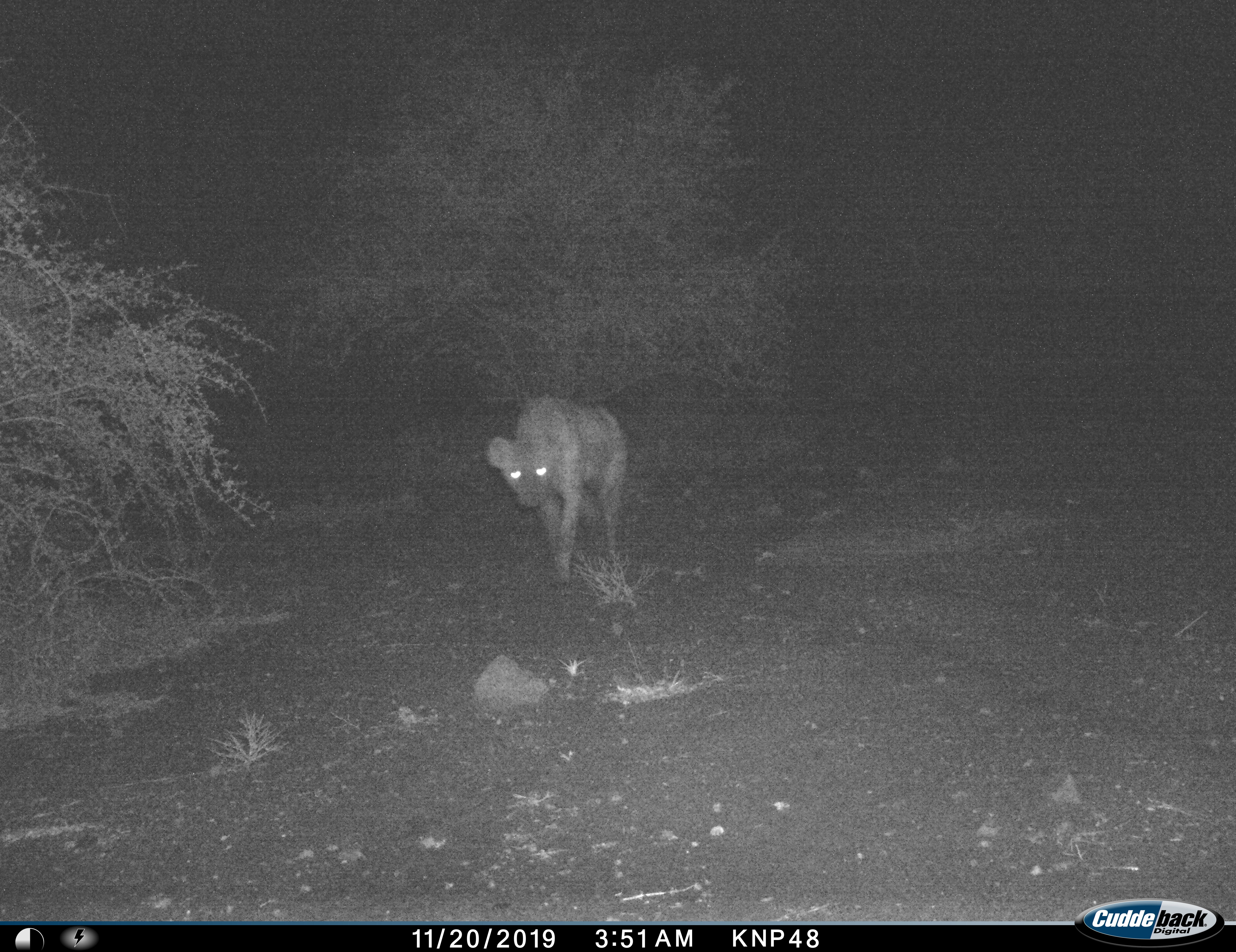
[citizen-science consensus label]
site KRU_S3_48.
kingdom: Animalia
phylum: Chordata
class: Mammalia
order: Carnivora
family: Hyaenidae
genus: Crocuta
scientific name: Crocuta crocuta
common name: spotted hyena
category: hyenaspotted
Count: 1.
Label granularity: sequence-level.